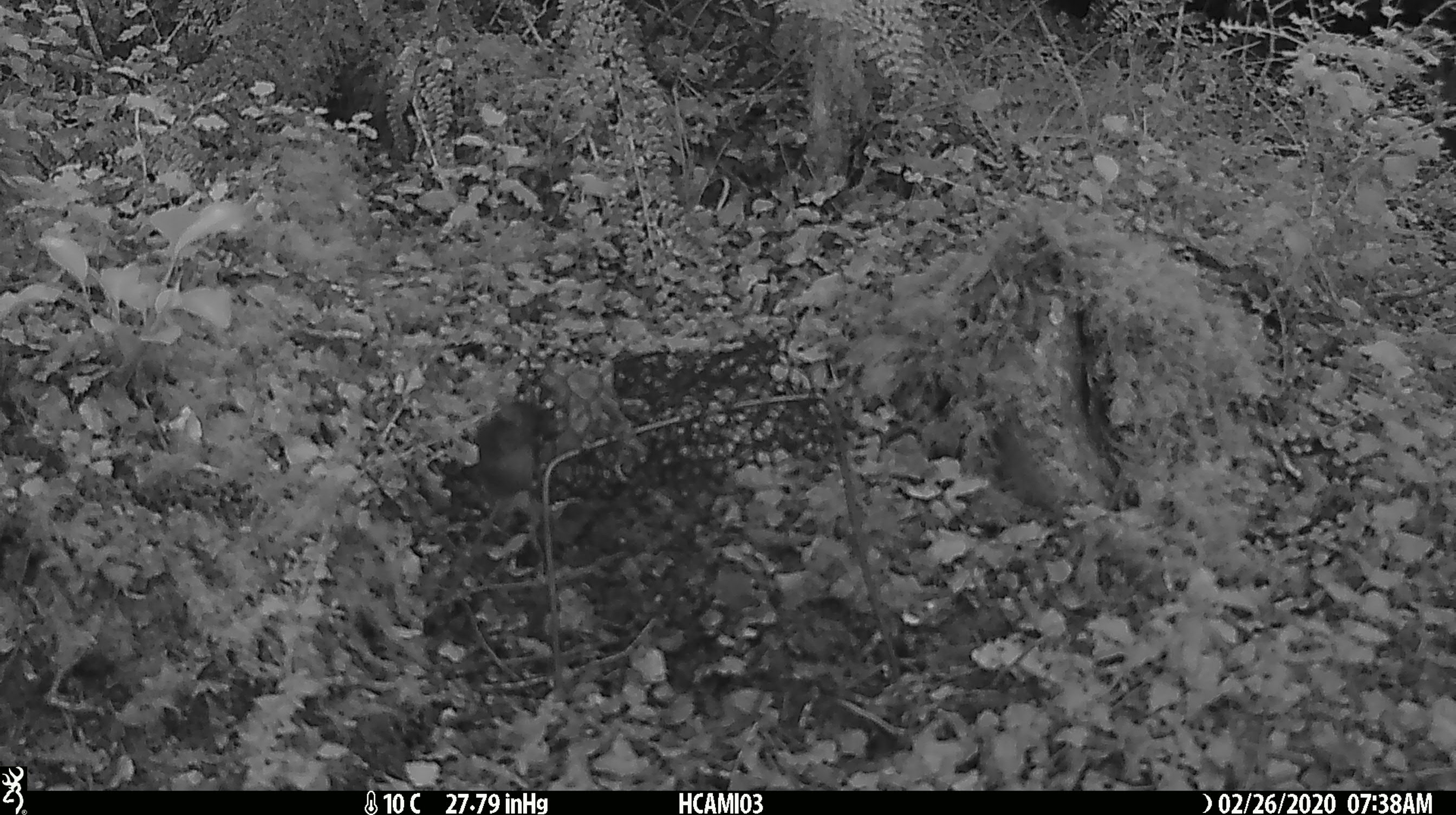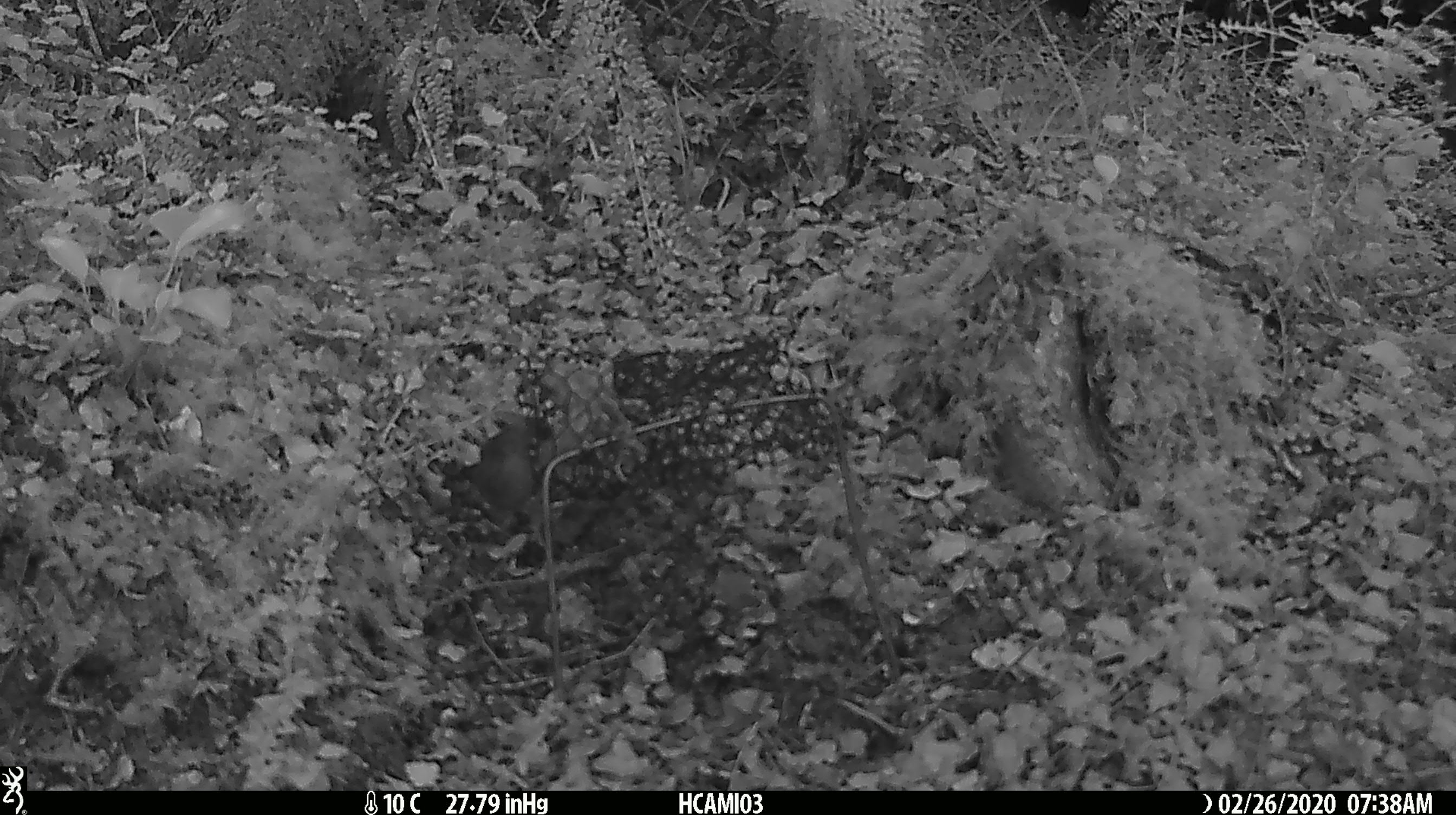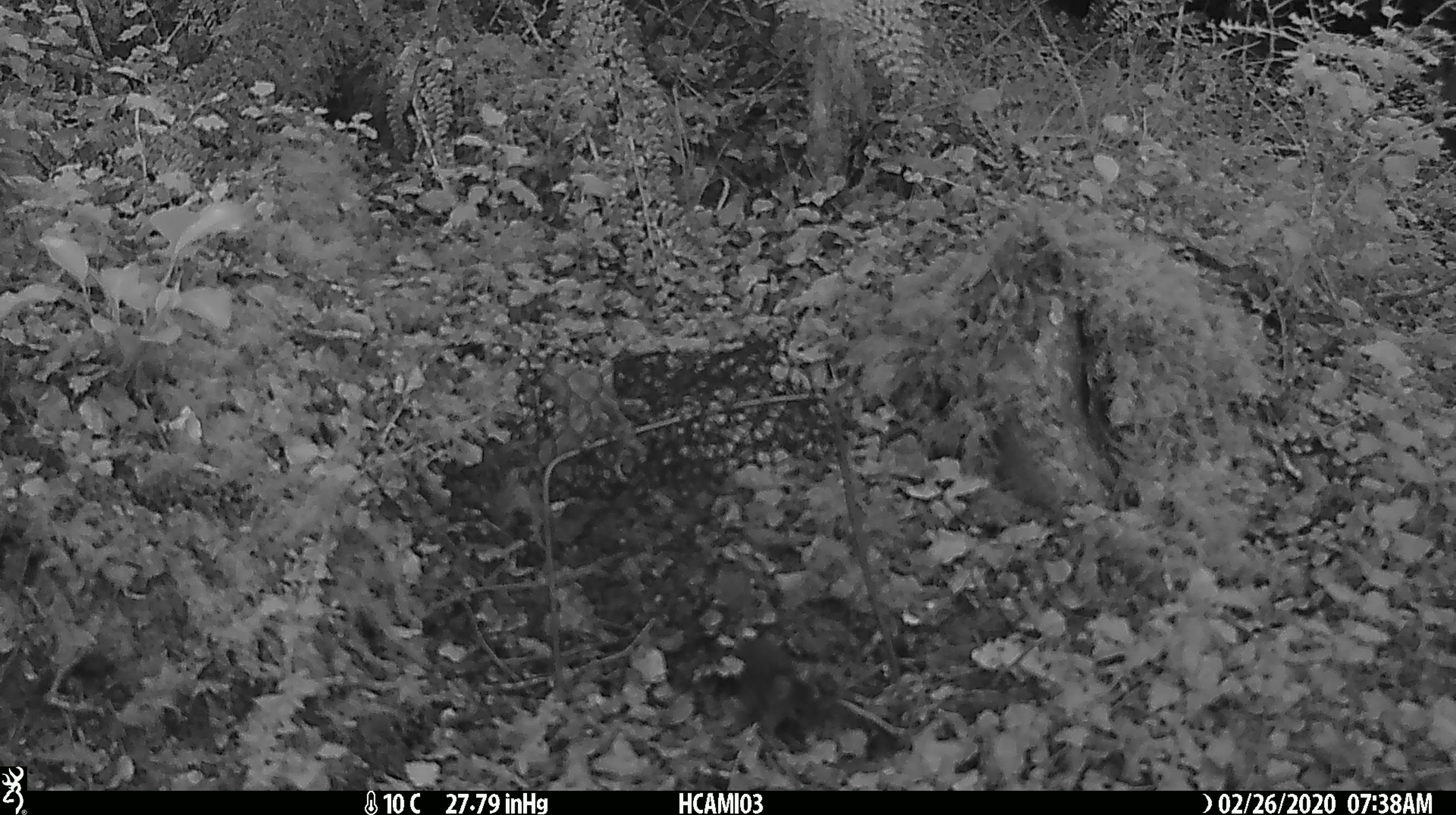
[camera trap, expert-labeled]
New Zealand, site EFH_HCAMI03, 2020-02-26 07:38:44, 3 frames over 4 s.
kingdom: Animalia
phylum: Chordata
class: Mammalia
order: Rodentia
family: Muridae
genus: Mus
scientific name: Mus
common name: mouse